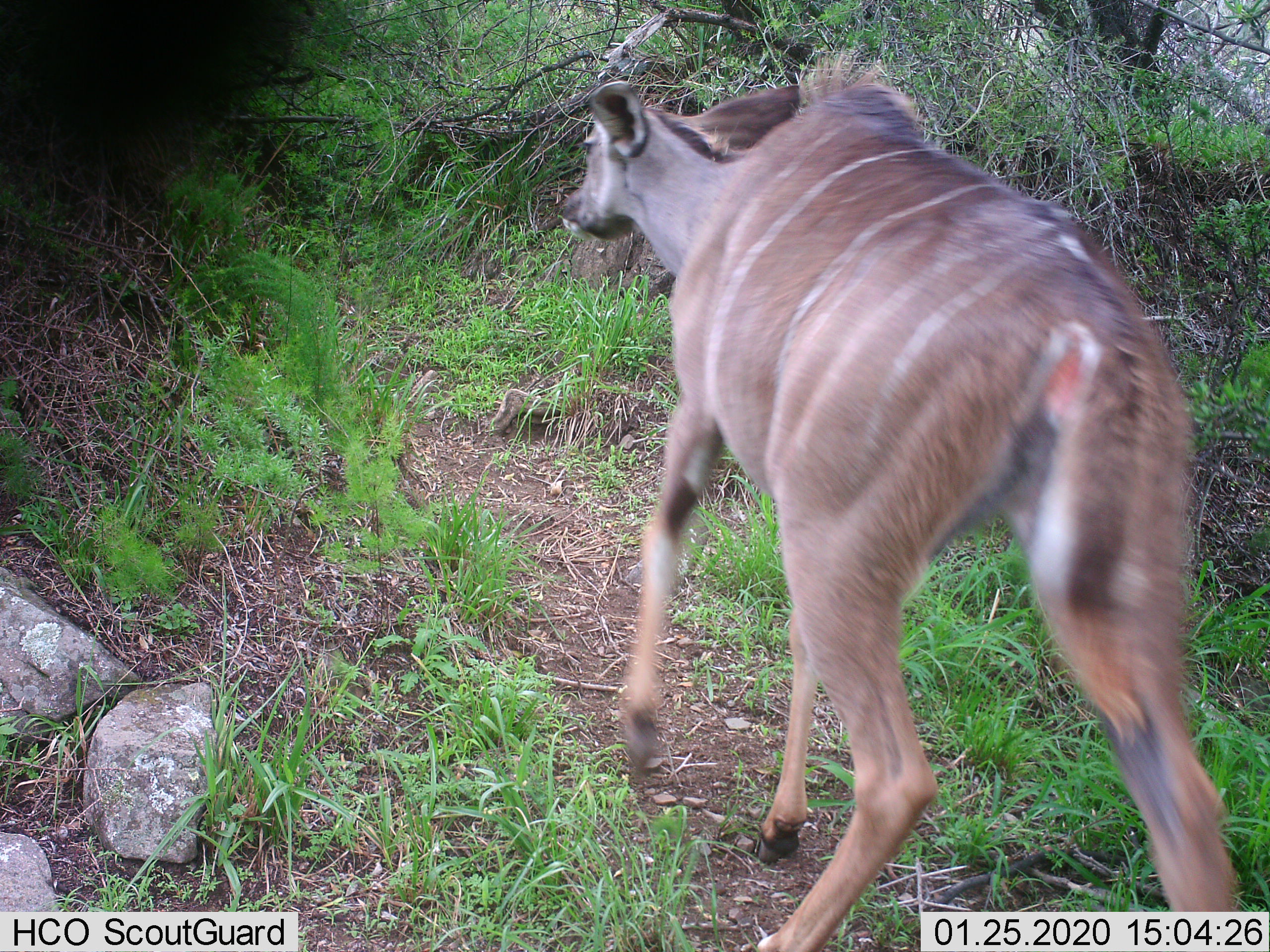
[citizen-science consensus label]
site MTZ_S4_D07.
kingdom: Animalia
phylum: Chordata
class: Mammalia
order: Artiodactyla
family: Bovidae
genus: Tragelaphus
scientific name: Tragelaphus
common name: kudu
Kudu (Tragelaphus), count 1. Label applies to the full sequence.